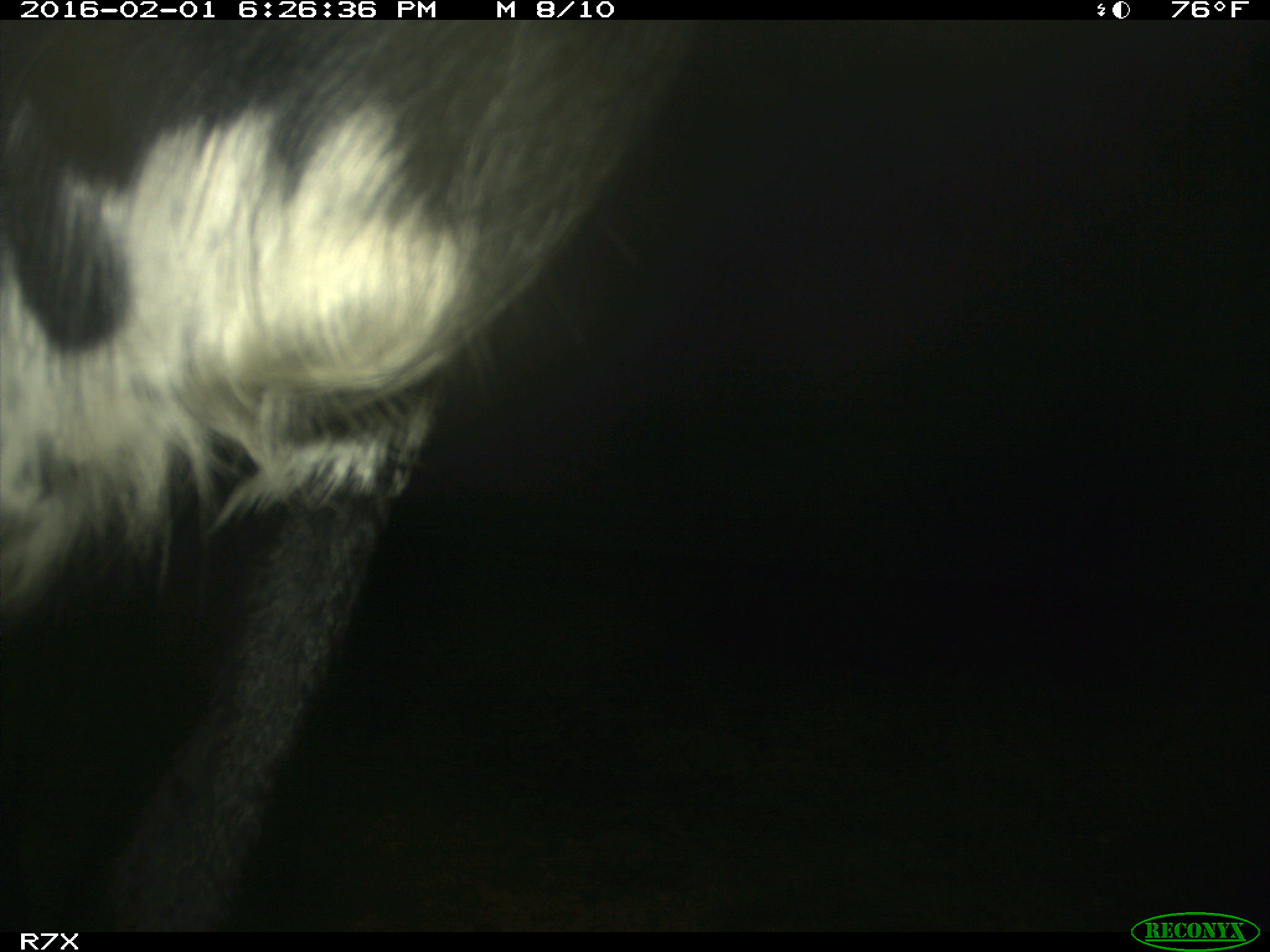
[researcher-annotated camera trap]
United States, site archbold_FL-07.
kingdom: Animalia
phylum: Chordata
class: Mammalia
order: Artiodactyla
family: Bovidae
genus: Bos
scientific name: Bos taurus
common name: domestic cow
Bos taurus (domestic cow).